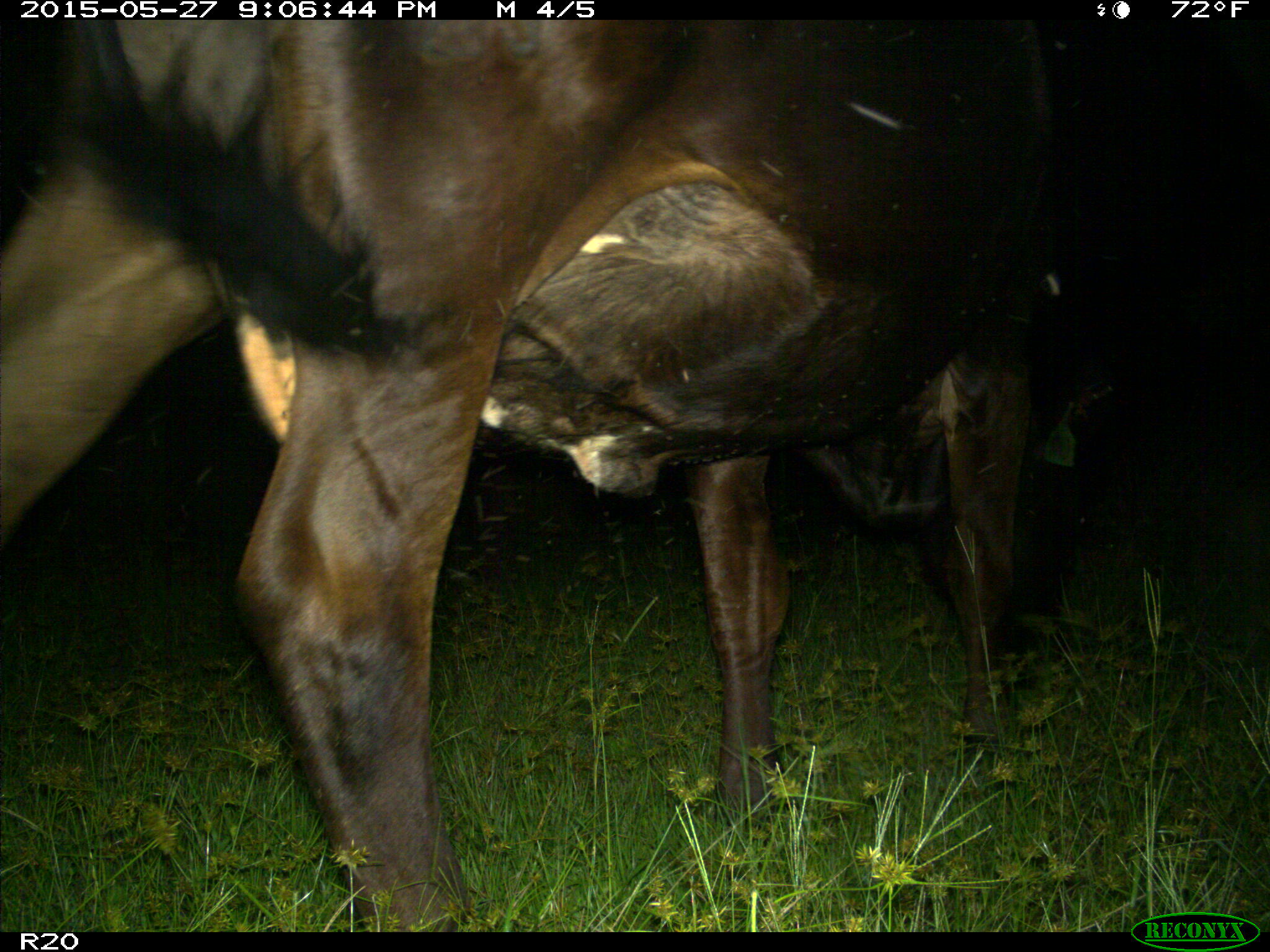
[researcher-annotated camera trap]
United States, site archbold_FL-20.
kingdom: Animalia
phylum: Chordata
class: Mammalia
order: Artiodactyla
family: Bovidae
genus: Bos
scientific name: Bos taurus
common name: domestic cow